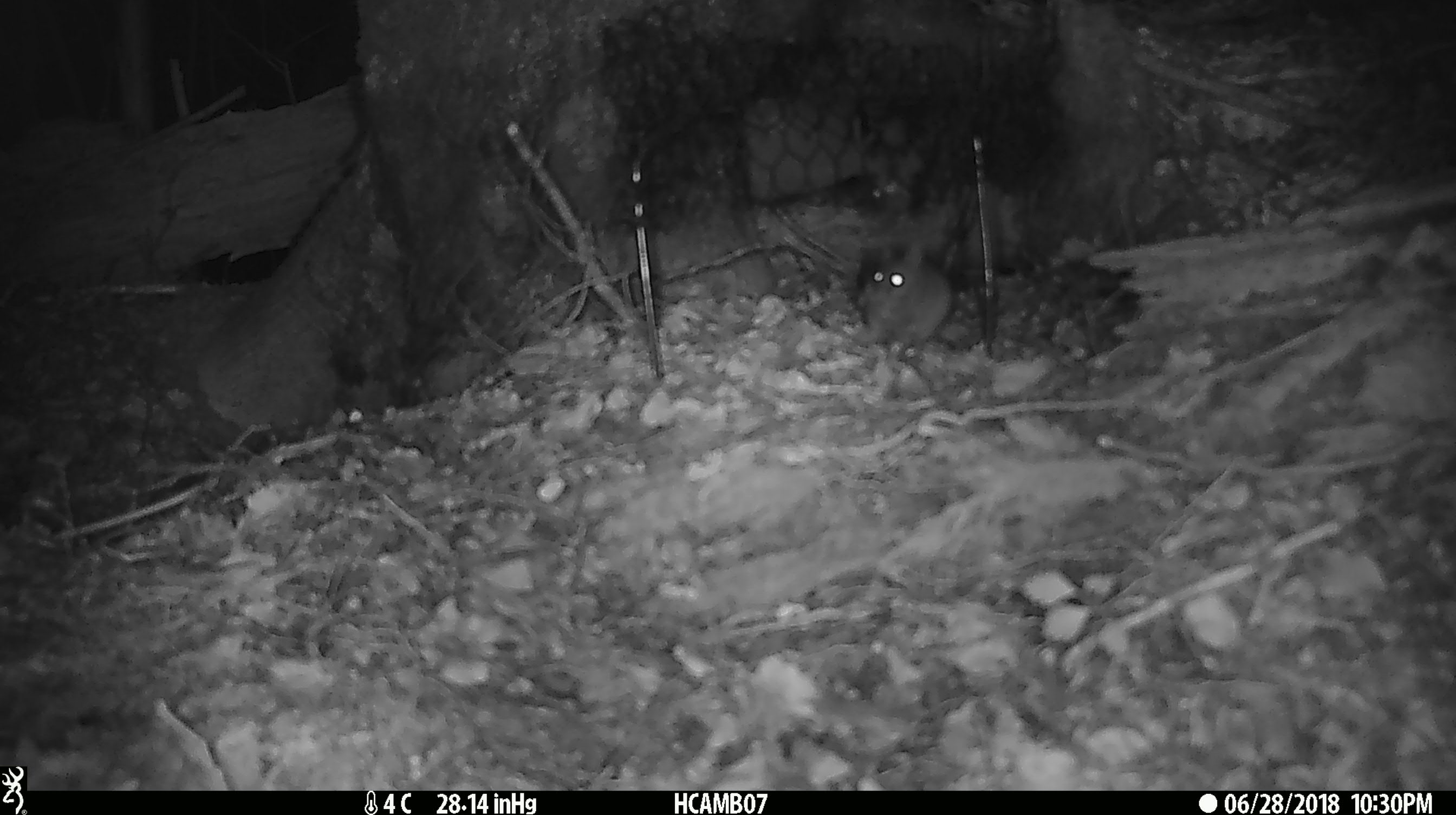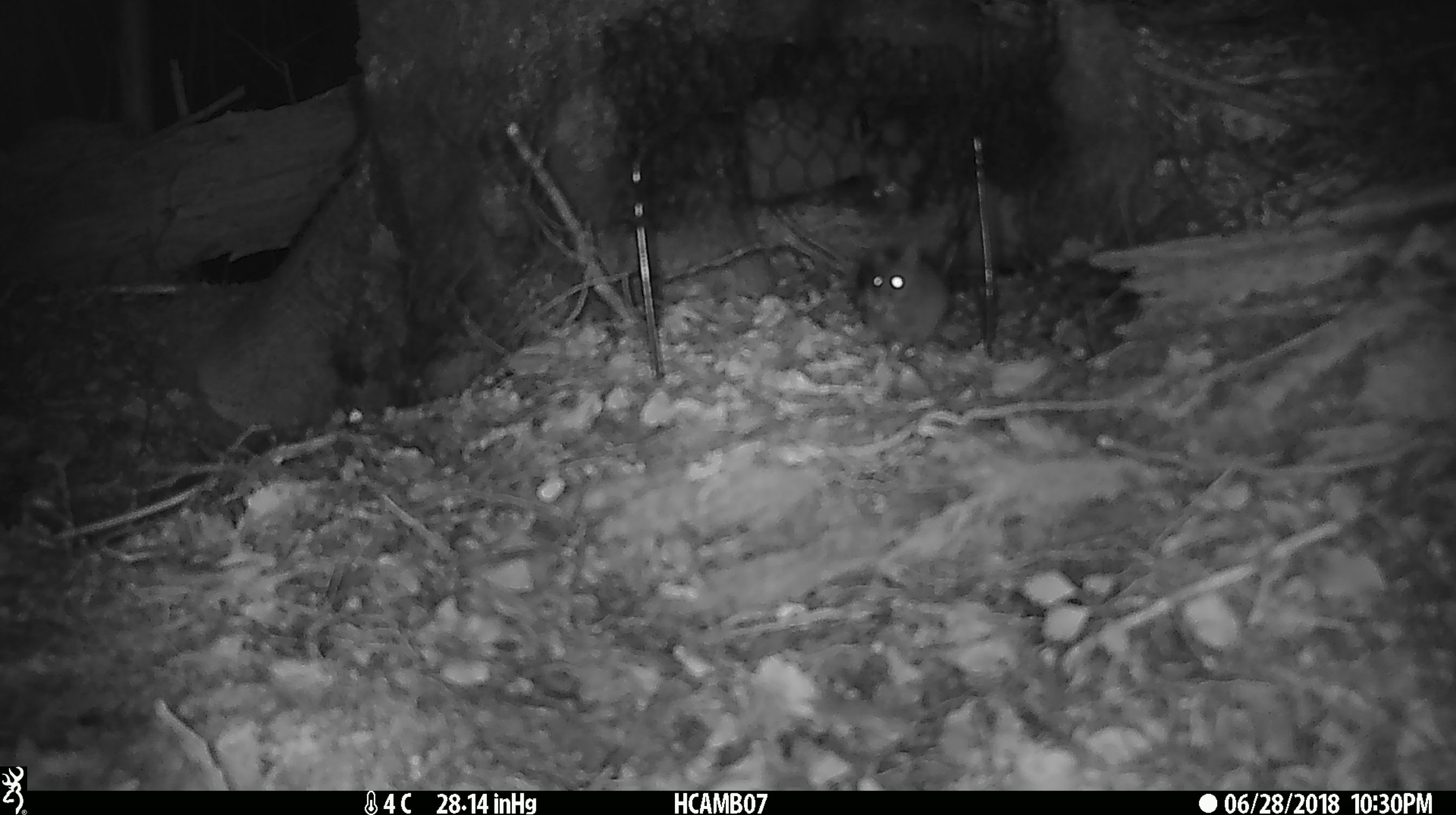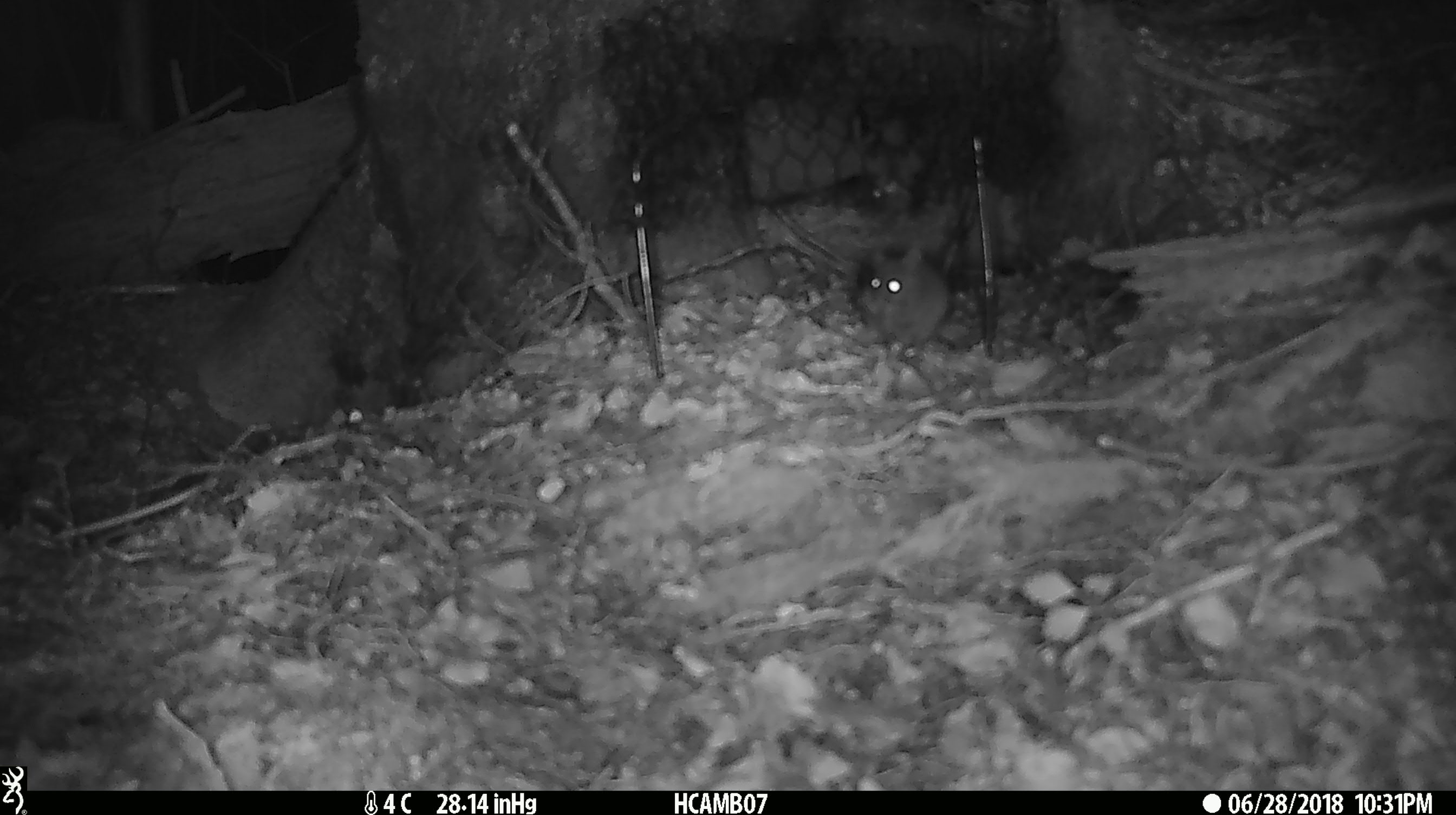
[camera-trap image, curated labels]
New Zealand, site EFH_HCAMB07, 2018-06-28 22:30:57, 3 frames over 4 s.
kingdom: Animalia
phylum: Chordata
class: Mammalia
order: Rodentia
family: Muridae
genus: Mus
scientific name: Mus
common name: mouse